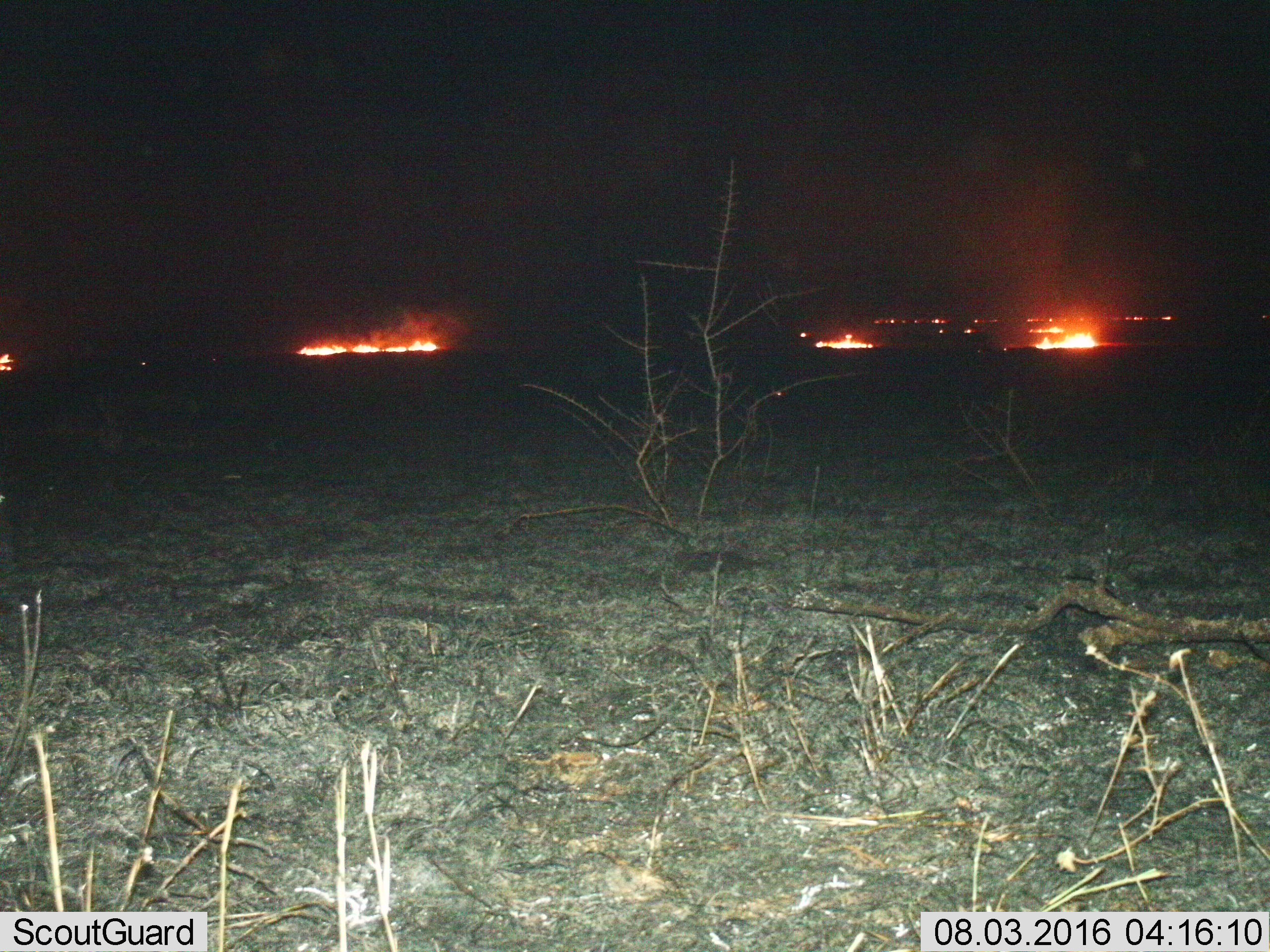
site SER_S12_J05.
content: unidentified animal